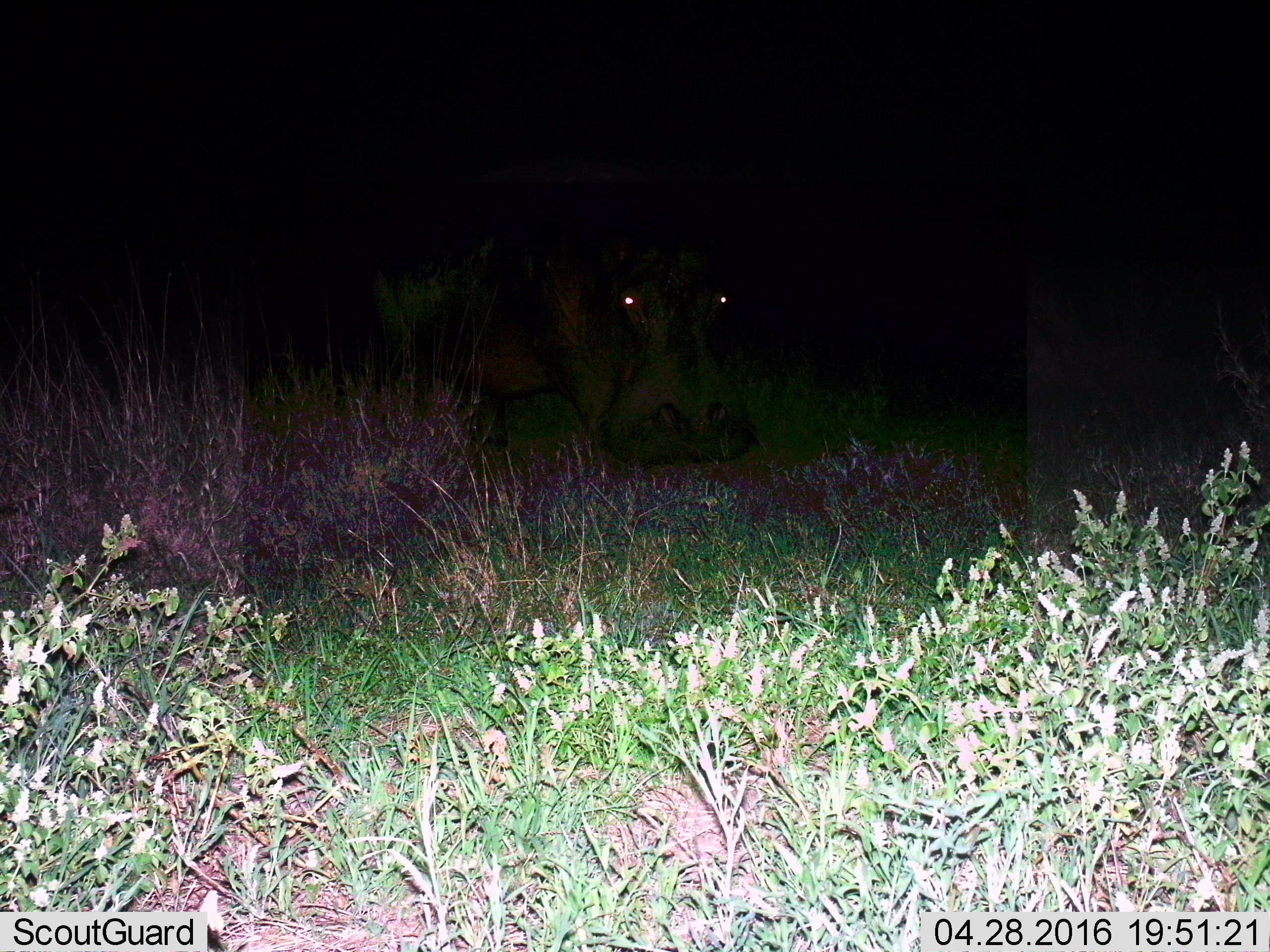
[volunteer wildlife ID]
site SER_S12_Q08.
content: unidentified animal